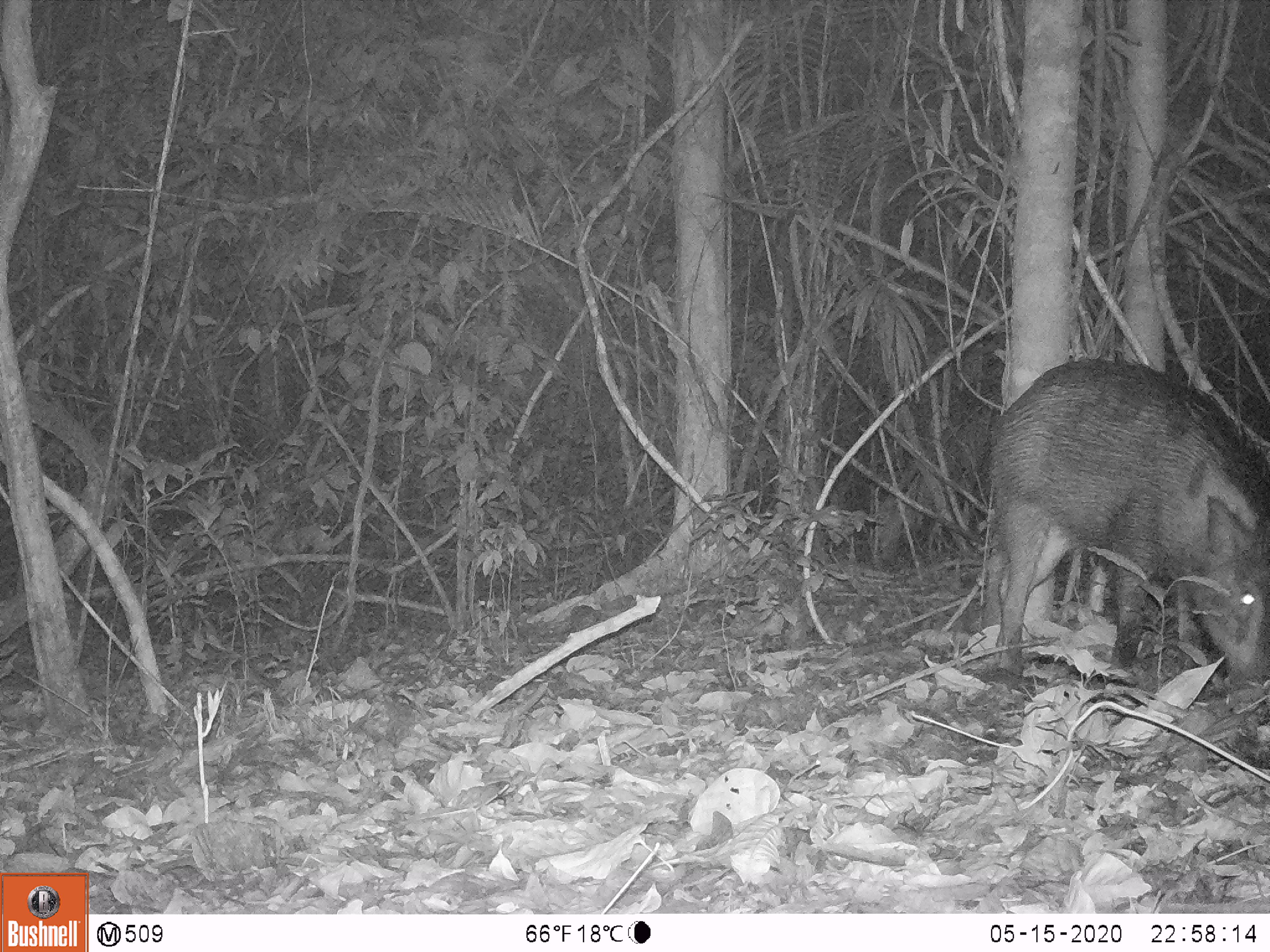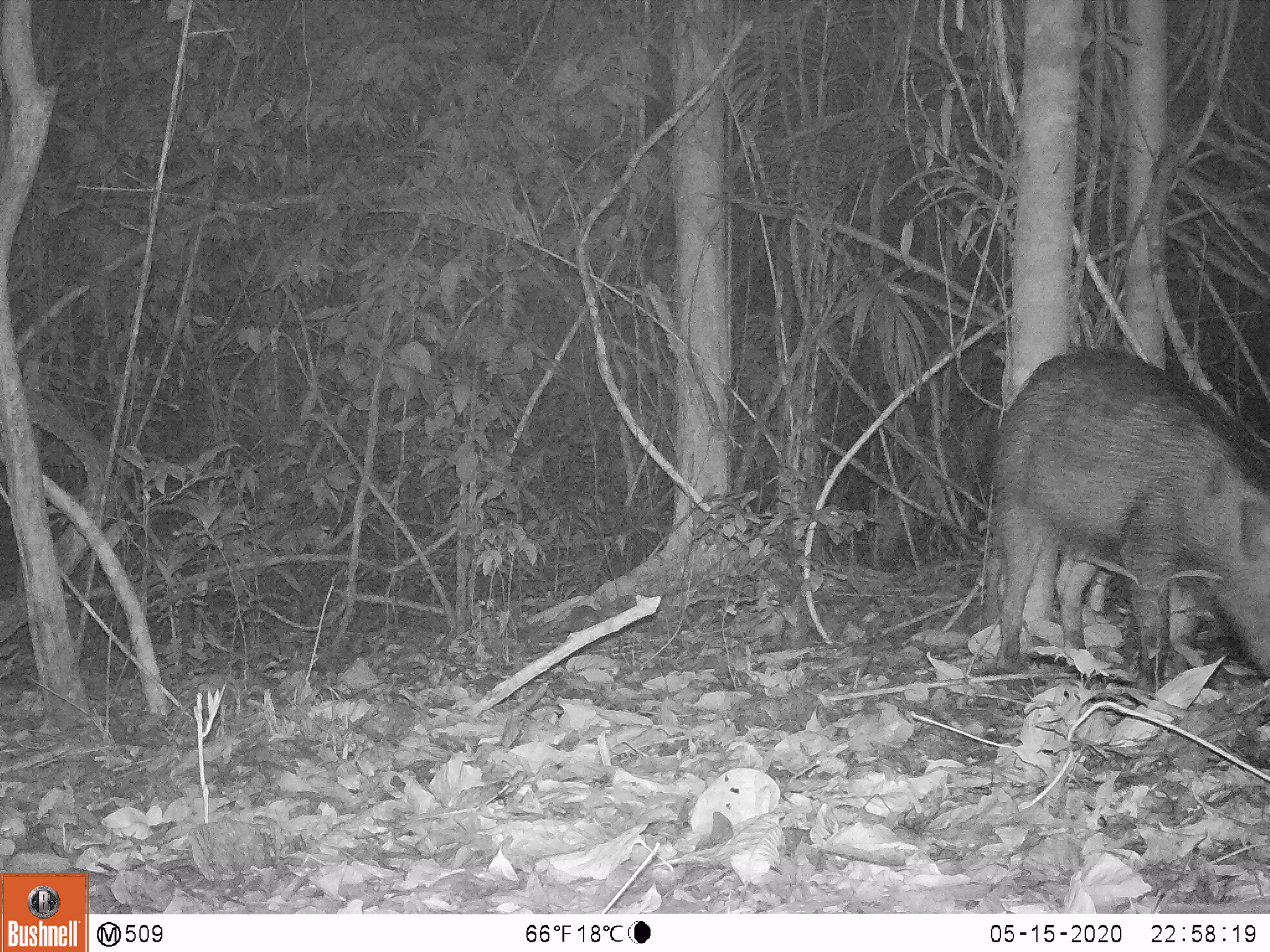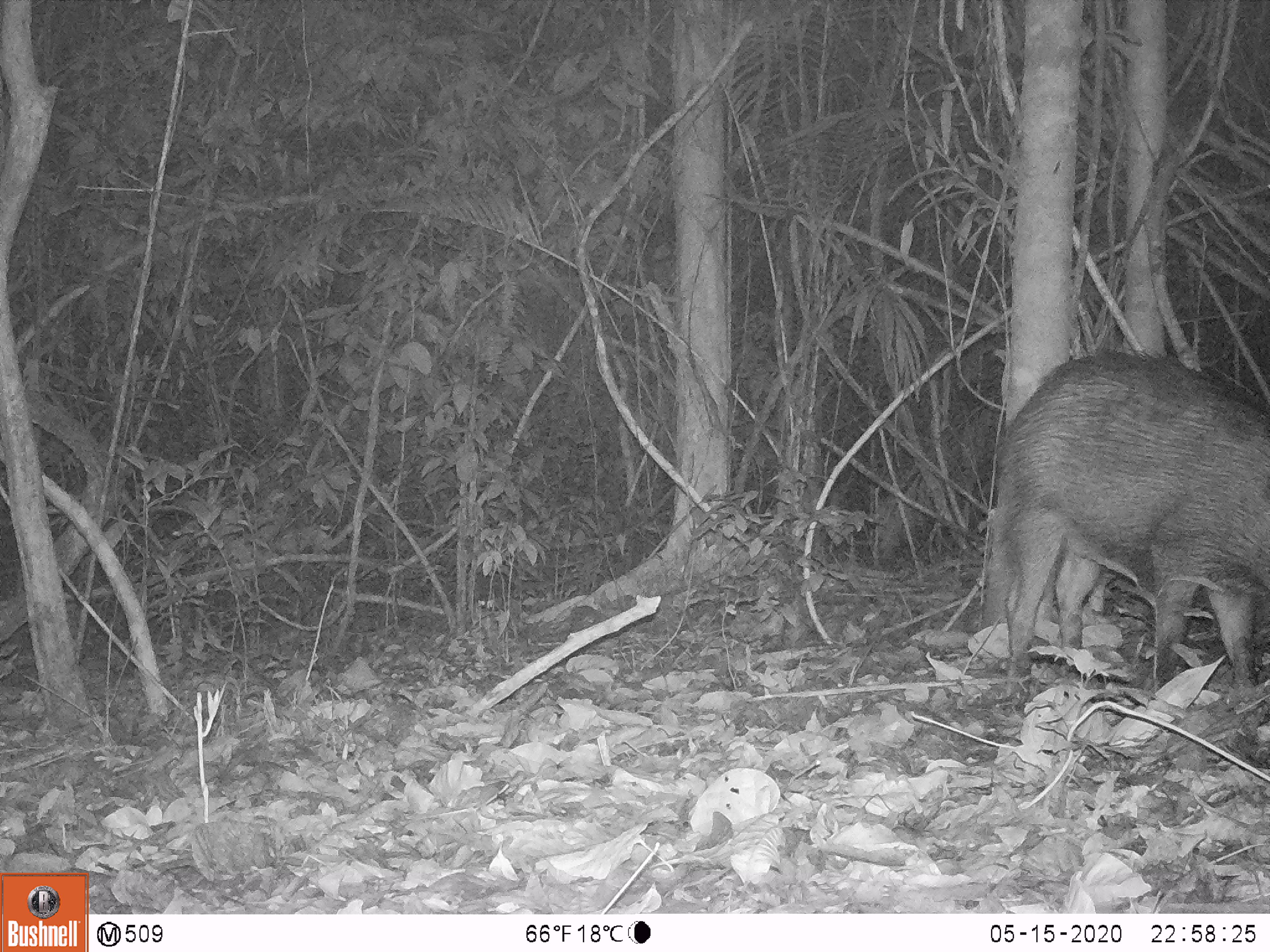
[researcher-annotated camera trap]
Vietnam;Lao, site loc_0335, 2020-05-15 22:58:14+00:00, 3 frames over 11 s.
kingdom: Animalia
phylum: Chordata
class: Mammalia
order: Artiodactyla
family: Suidae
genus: Sus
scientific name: Sus scrofa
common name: eurasian wild pig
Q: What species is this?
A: Eurasian wild pig (Sus scrofa).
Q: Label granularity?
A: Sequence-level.